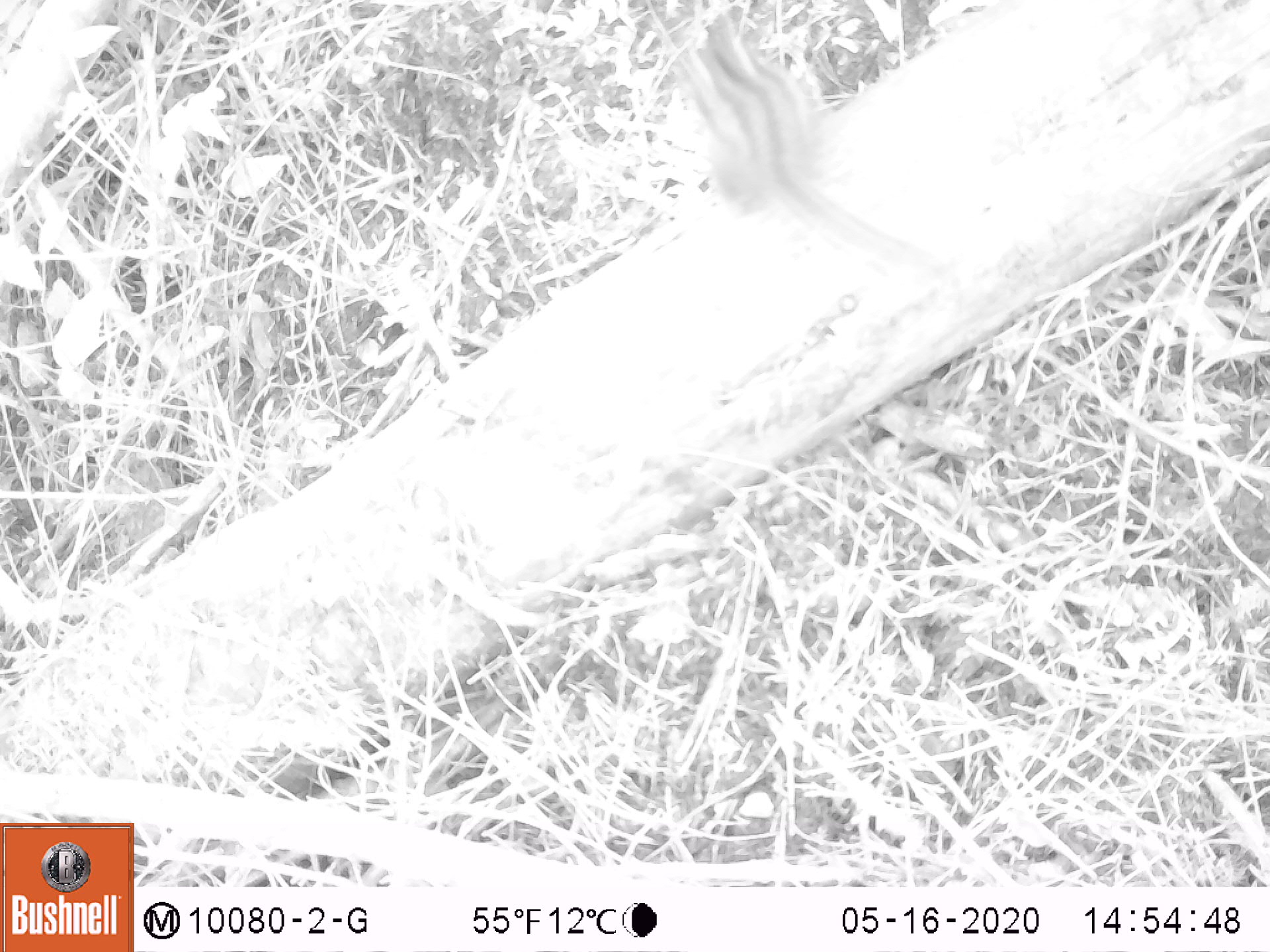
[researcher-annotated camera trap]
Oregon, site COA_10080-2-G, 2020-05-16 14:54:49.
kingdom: Animalia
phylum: Chordata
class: Mammalia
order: Rodentia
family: Sciuridae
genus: Neotamias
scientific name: Neotamias townsendii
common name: townsend's chipmunk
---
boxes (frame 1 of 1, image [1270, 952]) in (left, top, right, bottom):
townsend's chipmunk: (666, 3, 960, 294)